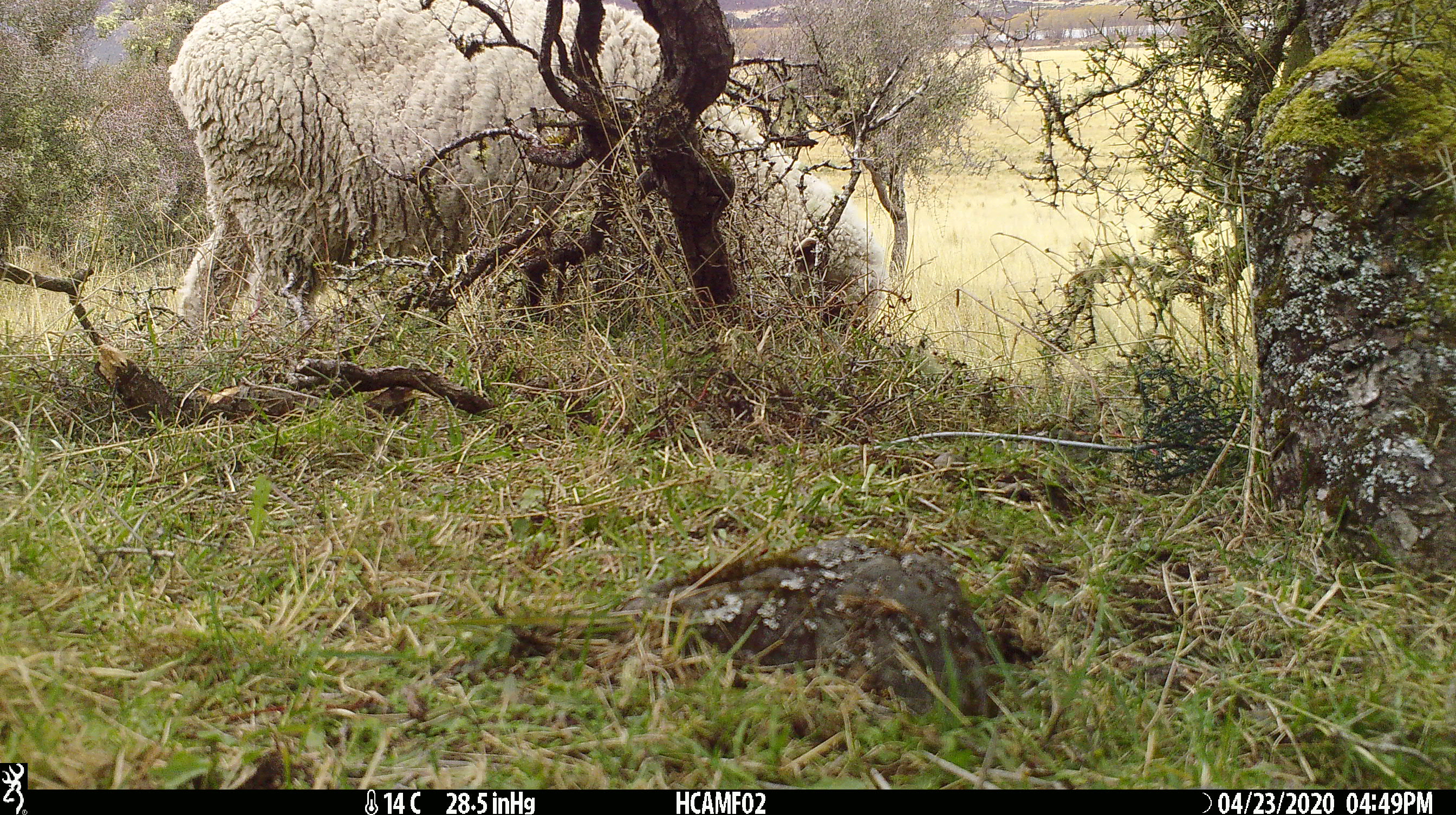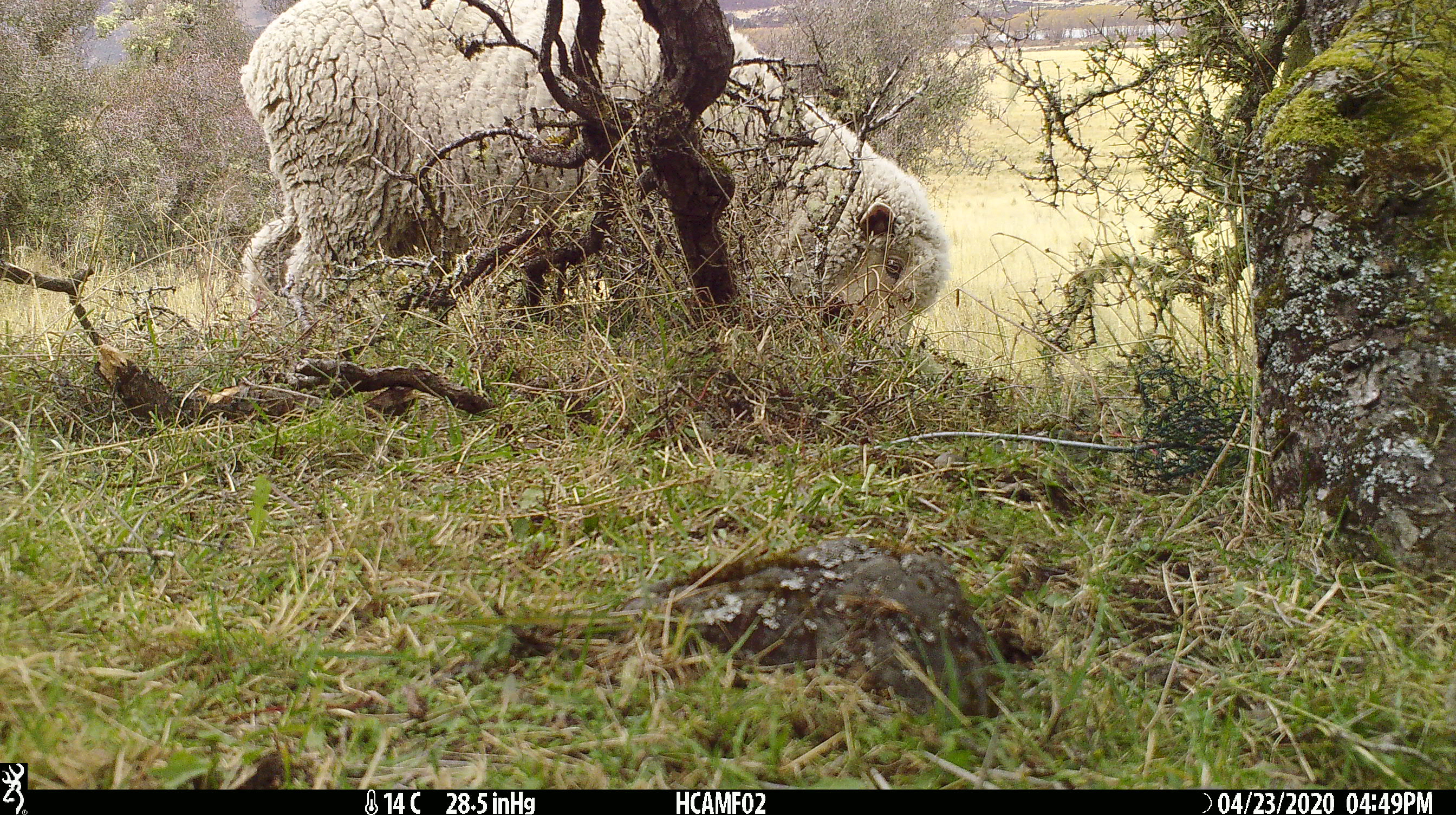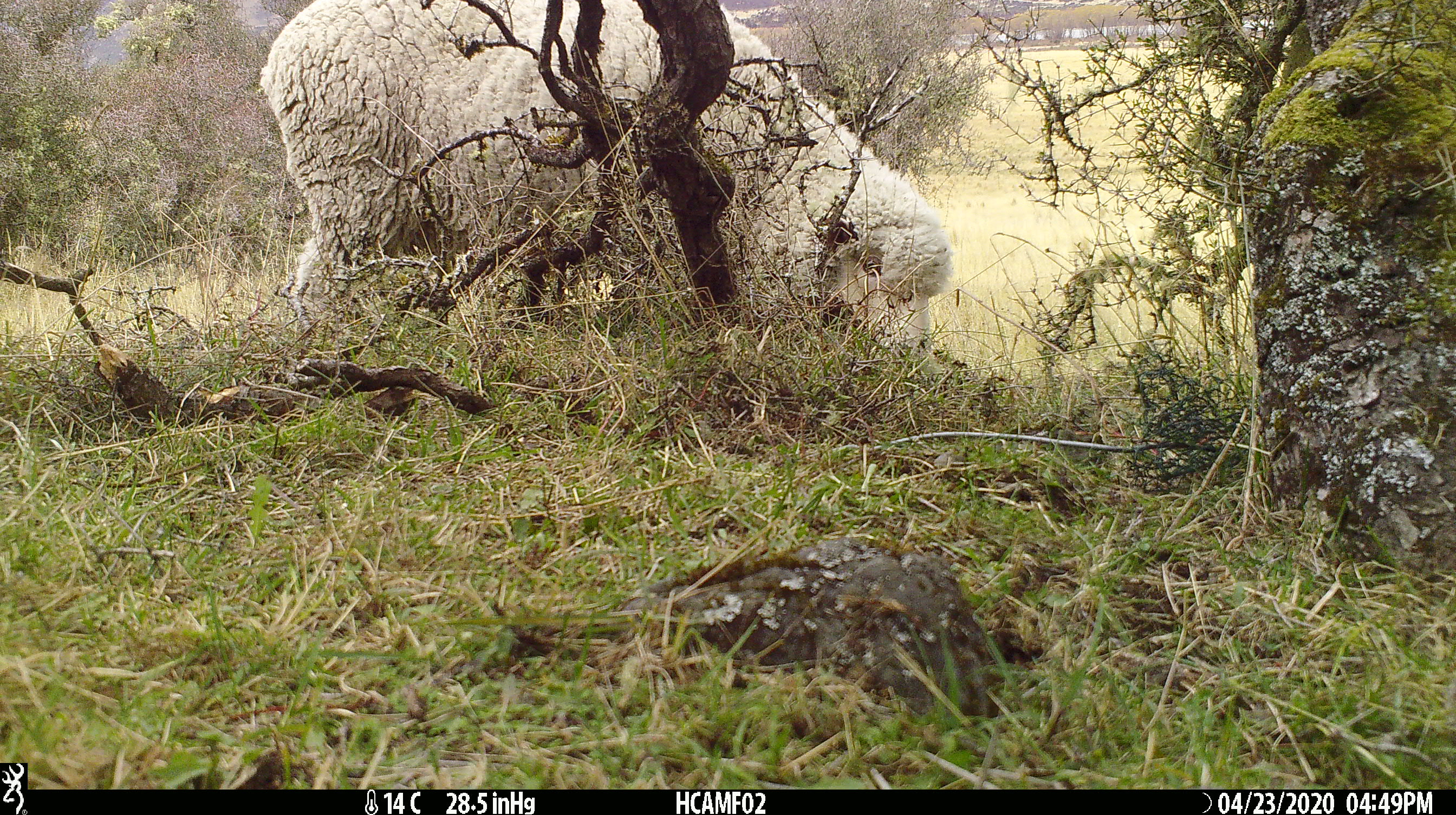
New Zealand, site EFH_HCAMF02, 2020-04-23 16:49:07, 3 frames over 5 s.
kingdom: Animalia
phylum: Chordata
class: Mammalia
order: Artiodactyla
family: Bovidae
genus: Ovis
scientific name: Ovis aries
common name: domestic sheep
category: sheep